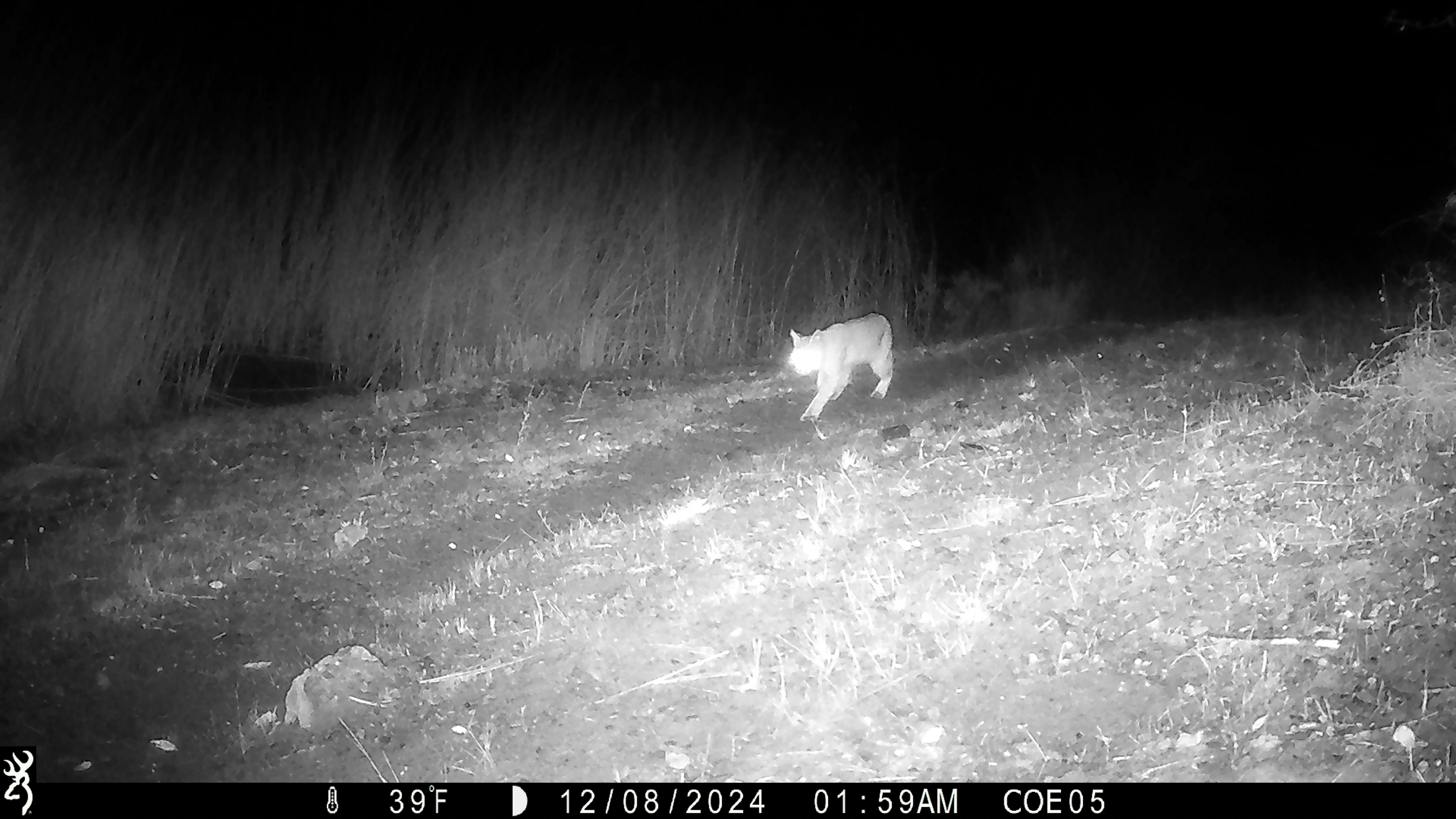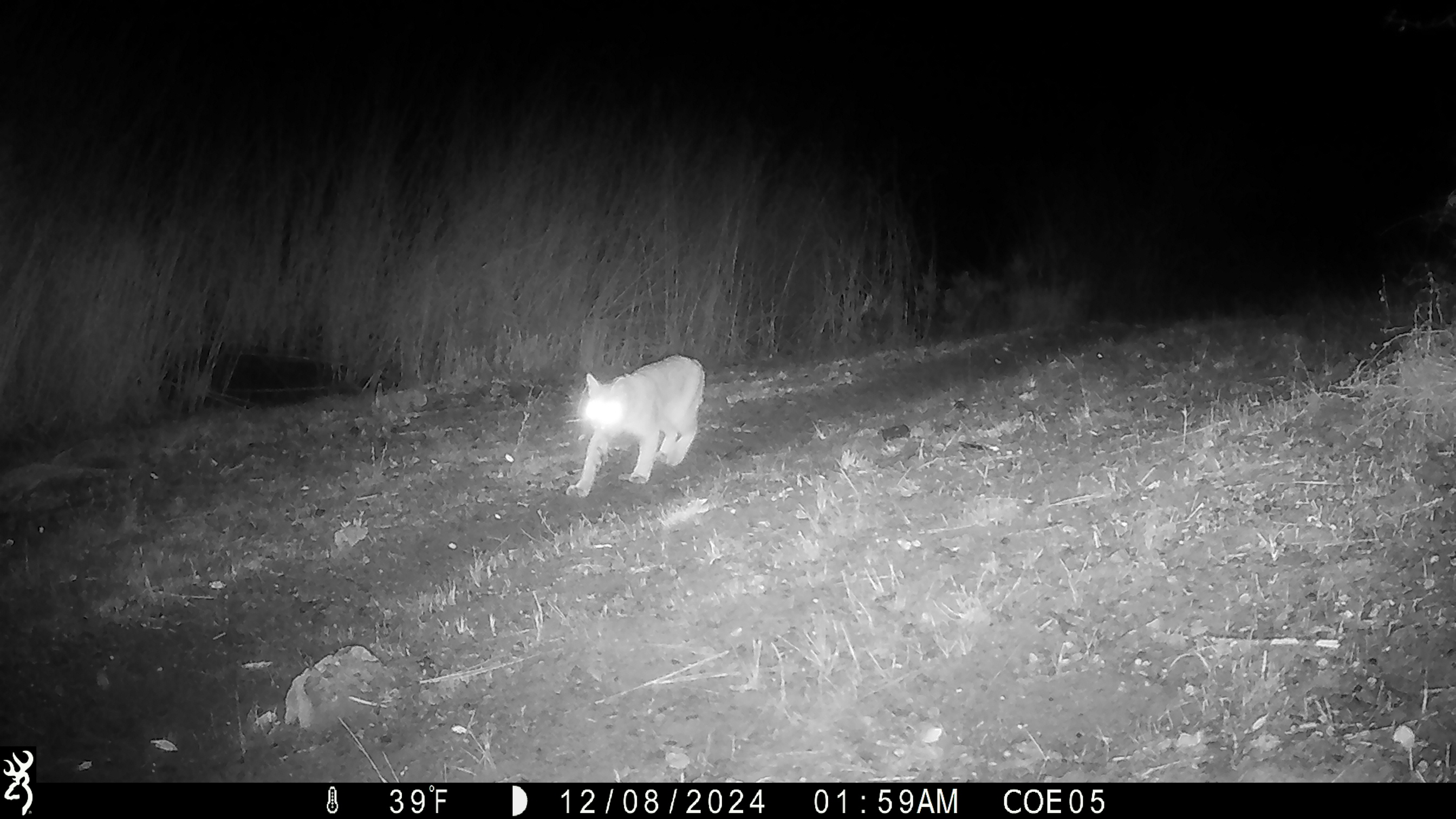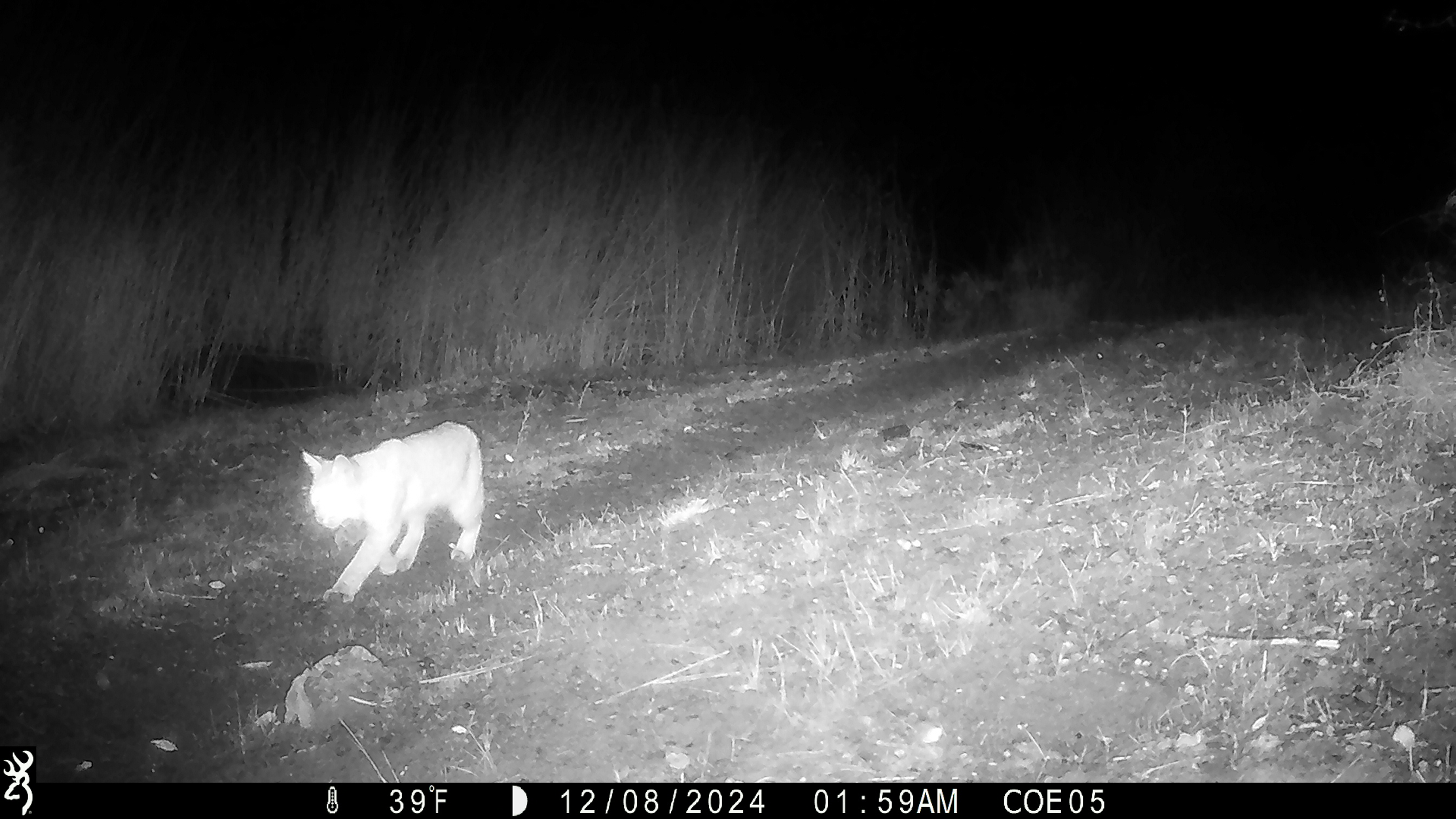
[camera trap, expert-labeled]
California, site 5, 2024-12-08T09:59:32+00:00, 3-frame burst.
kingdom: Animalia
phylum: Chordata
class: Mammalia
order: Carnivora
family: Felidae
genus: Lynx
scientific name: Lynx rufus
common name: bobcat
Bobcat (Lynx rufus).